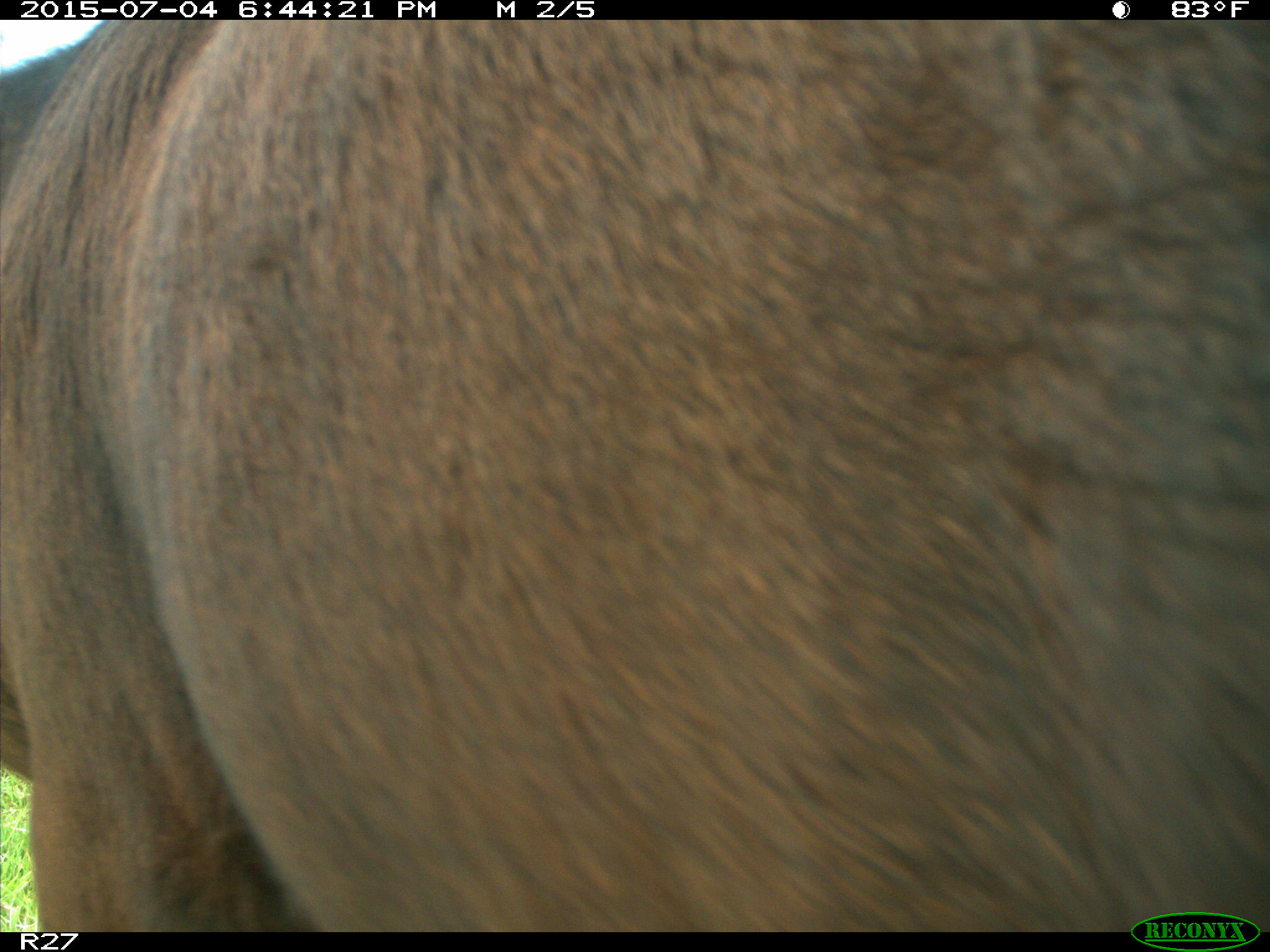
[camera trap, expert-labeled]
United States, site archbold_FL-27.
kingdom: Animalia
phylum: Chordata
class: Mammalia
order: Artiodactyla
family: Bovidae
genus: Bos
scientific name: Bos taurus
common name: domestic cow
Bos taurus (domestic cow).